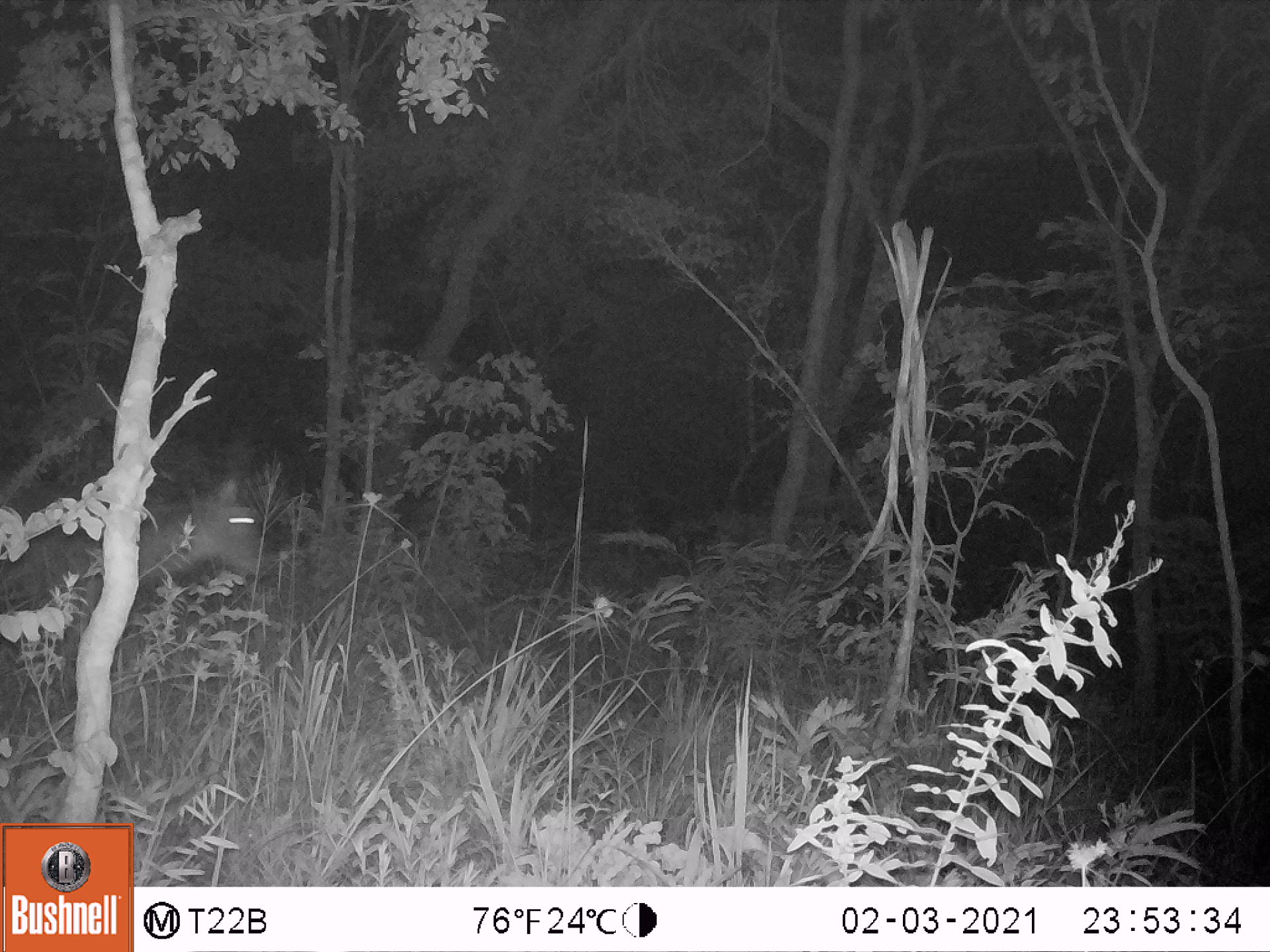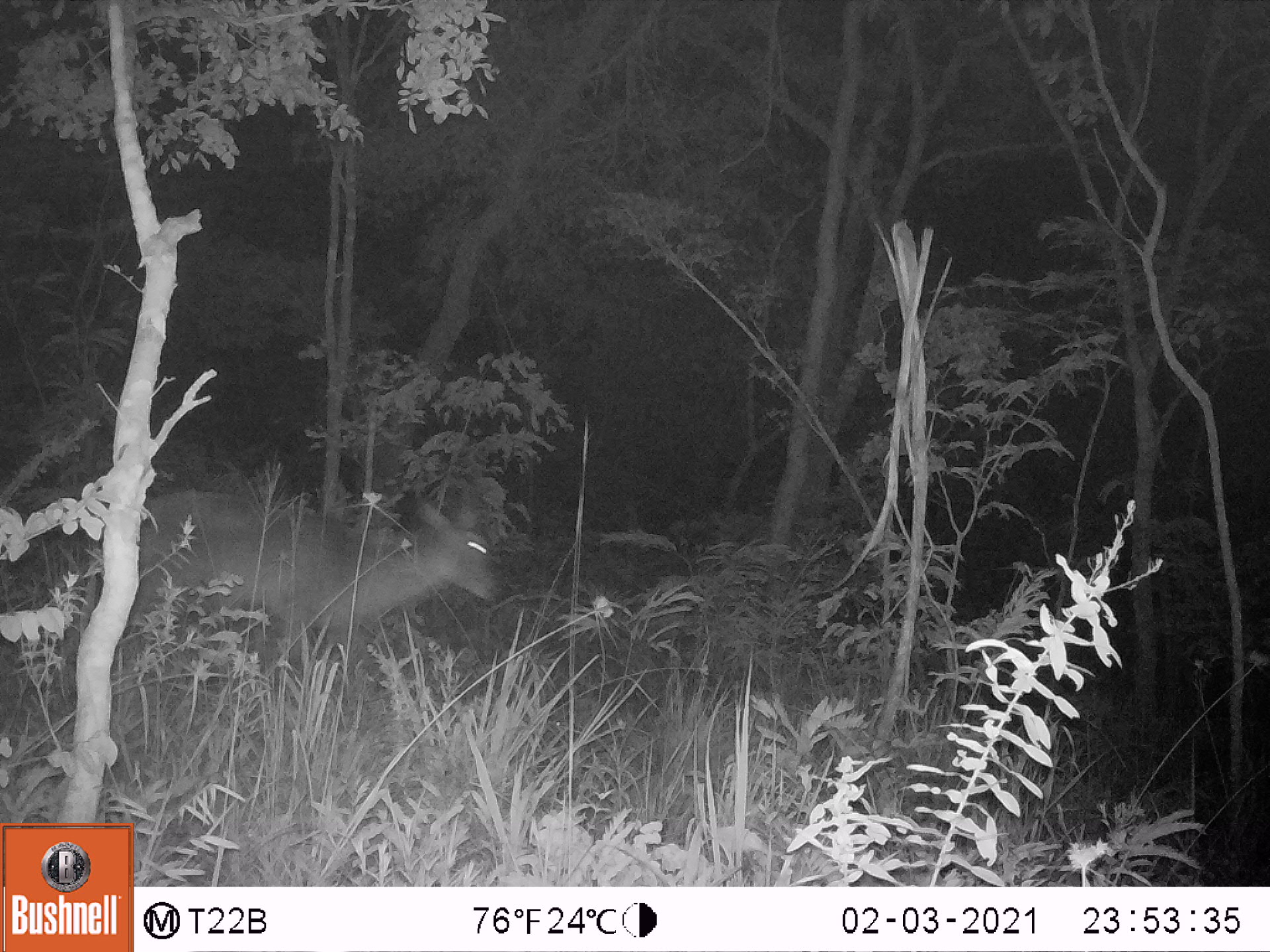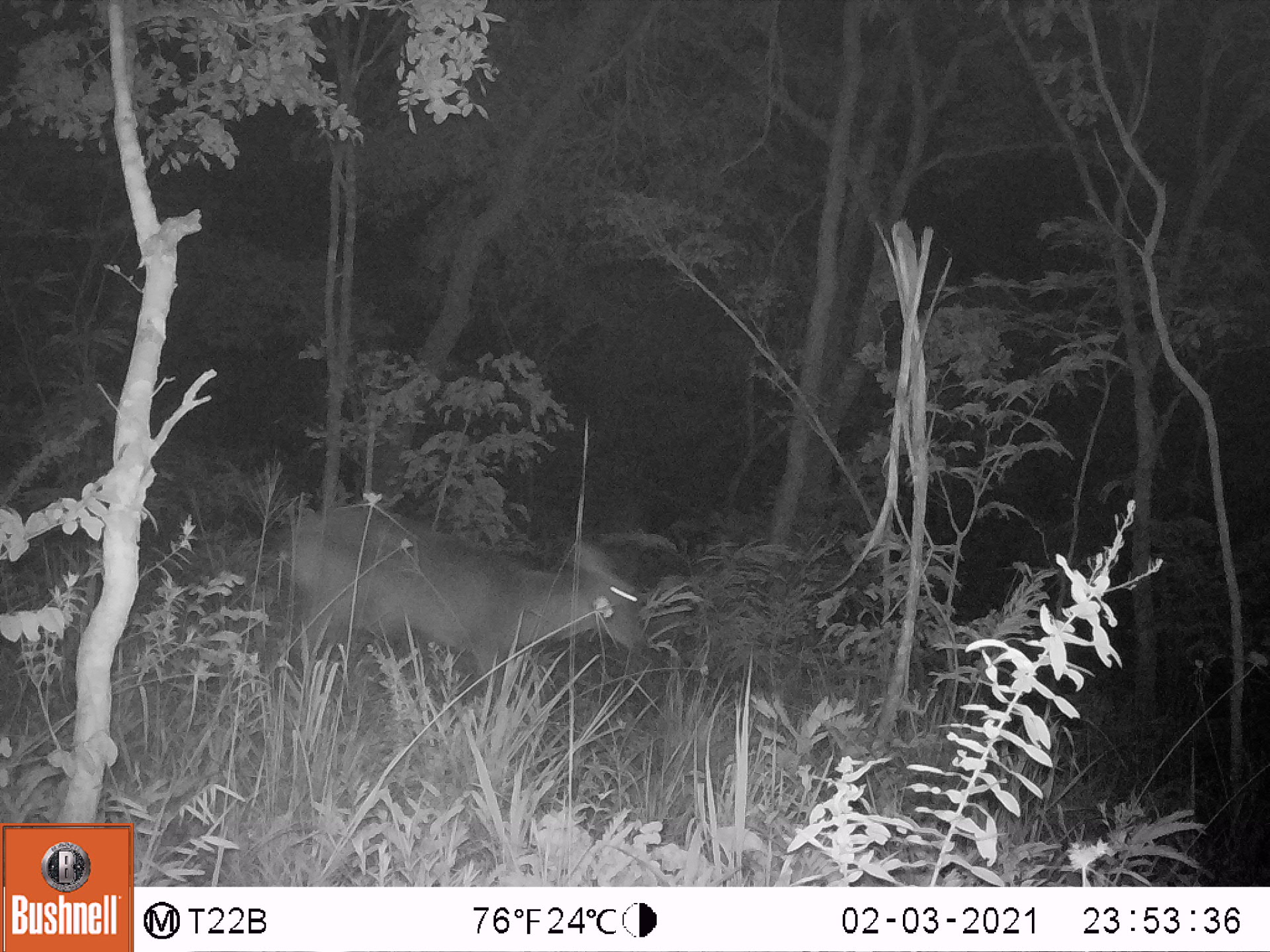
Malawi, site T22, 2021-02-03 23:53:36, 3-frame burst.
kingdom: Animalia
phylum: Chordata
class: Mammalia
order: Artiodactyla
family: Bovidae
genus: Kobus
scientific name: Kobus ellipsiprymnus ellipsiprymnus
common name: common waterbuck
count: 1